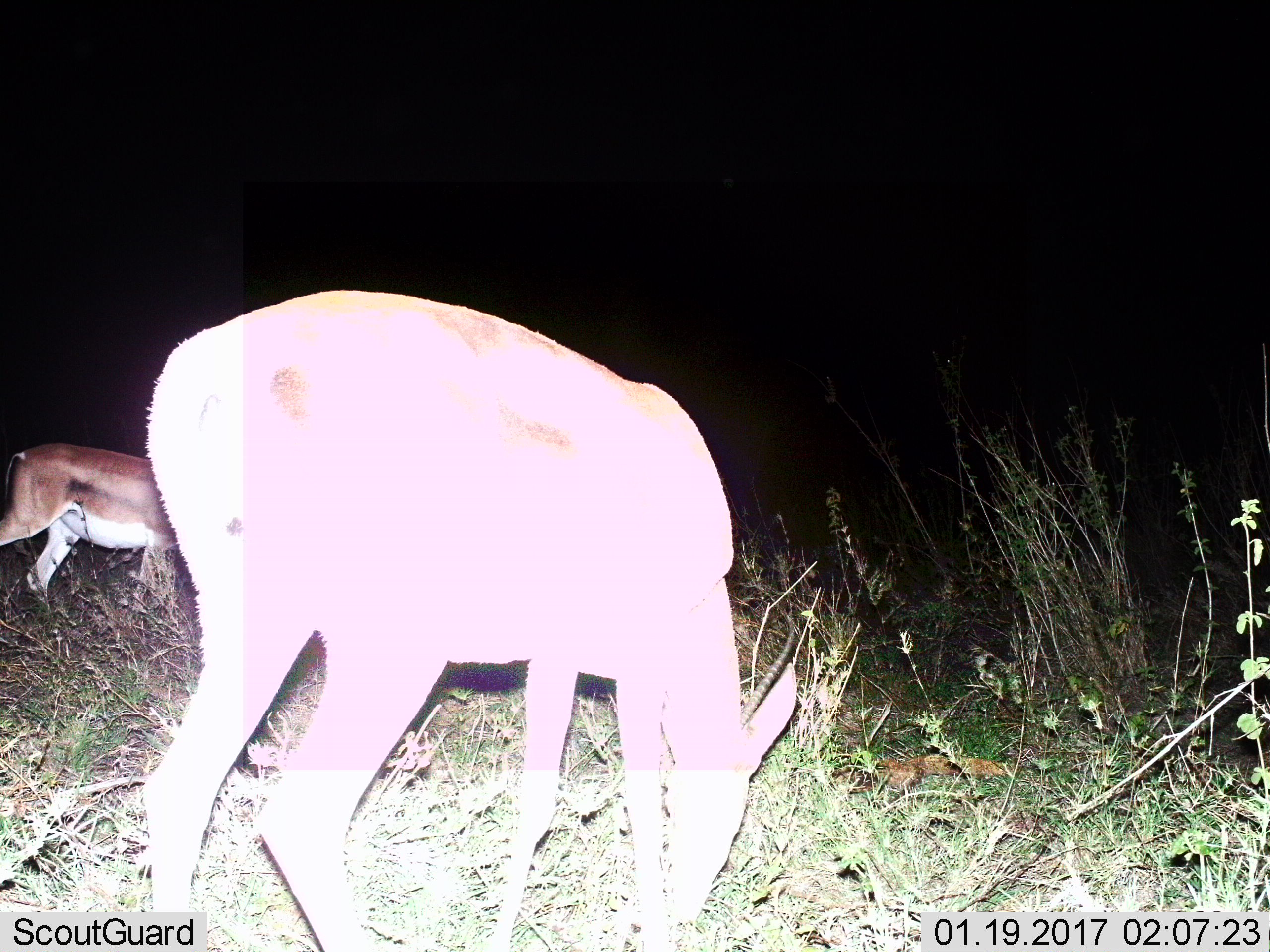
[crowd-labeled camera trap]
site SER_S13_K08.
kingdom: Animalia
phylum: Chordata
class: Mammalia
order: Artiodactyla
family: Bovidae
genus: Nanger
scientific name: Nanger granti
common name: grant's gazelle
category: gazellegrants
Gazellegrants (grant's gazelle) (Nanger granti), count 2. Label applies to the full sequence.